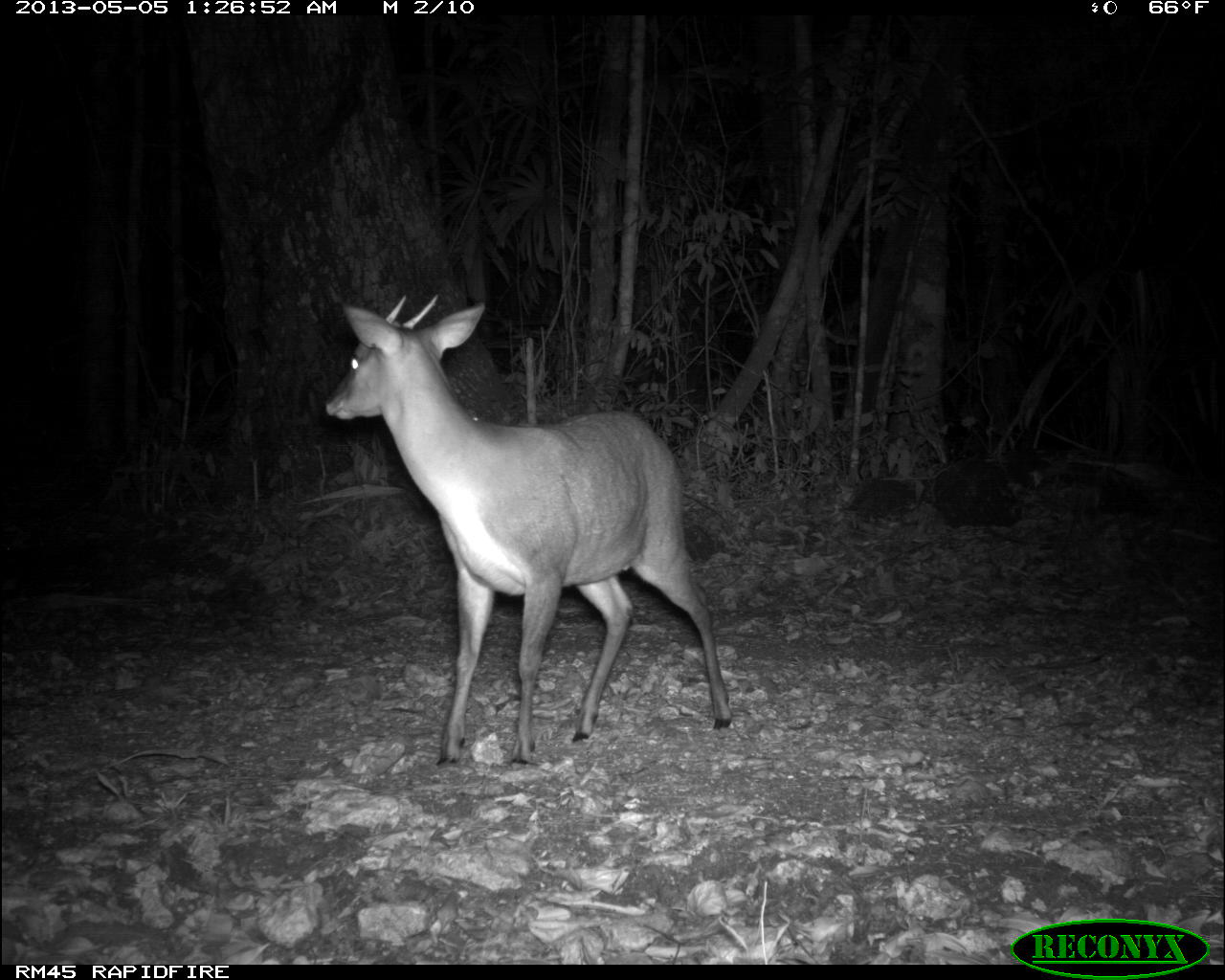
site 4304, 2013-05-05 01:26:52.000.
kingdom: Animalia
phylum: Chordata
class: Mammalia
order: Artiodactyla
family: Cervidae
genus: Mazama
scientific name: Mazama temama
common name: central american red brocket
Mazama temama (central american red brocket), count 1, sex male.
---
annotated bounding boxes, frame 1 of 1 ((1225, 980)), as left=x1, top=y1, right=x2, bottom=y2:
mazama temama: left=321, top=293, right=731, bottom=768